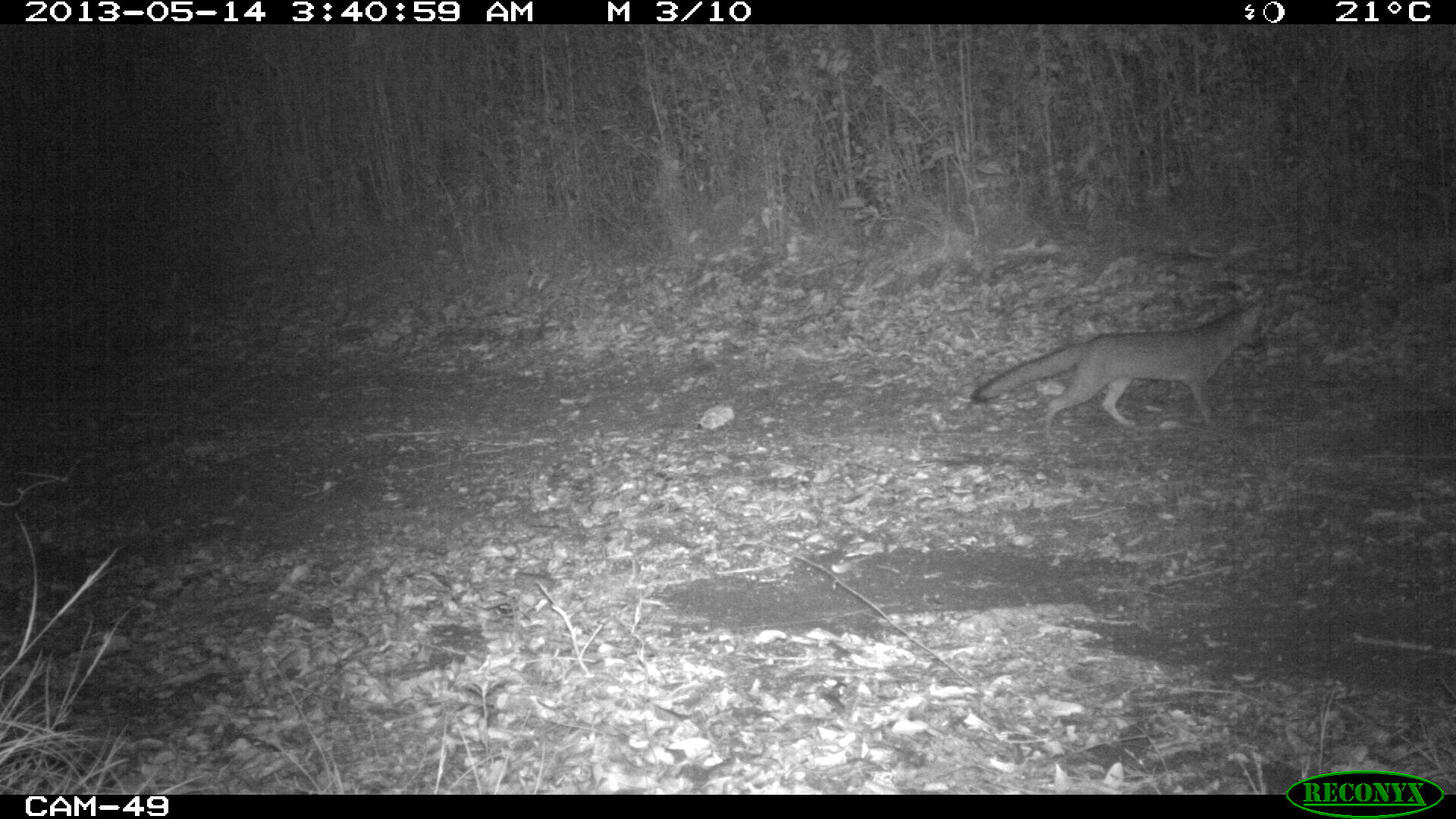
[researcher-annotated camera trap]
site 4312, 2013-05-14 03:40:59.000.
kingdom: Animalia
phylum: Chordata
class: Mammalia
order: Carnivora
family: Canidae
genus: Urocyon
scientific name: Urocyon cinereoargenteus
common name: gray fox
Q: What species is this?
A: Urocyon cinereoargenteus (gray fox).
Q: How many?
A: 1.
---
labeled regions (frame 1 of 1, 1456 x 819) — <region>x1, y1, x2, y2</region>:
urocyon cinereoargenteus: <region>969, 290, 1270, 440</region>